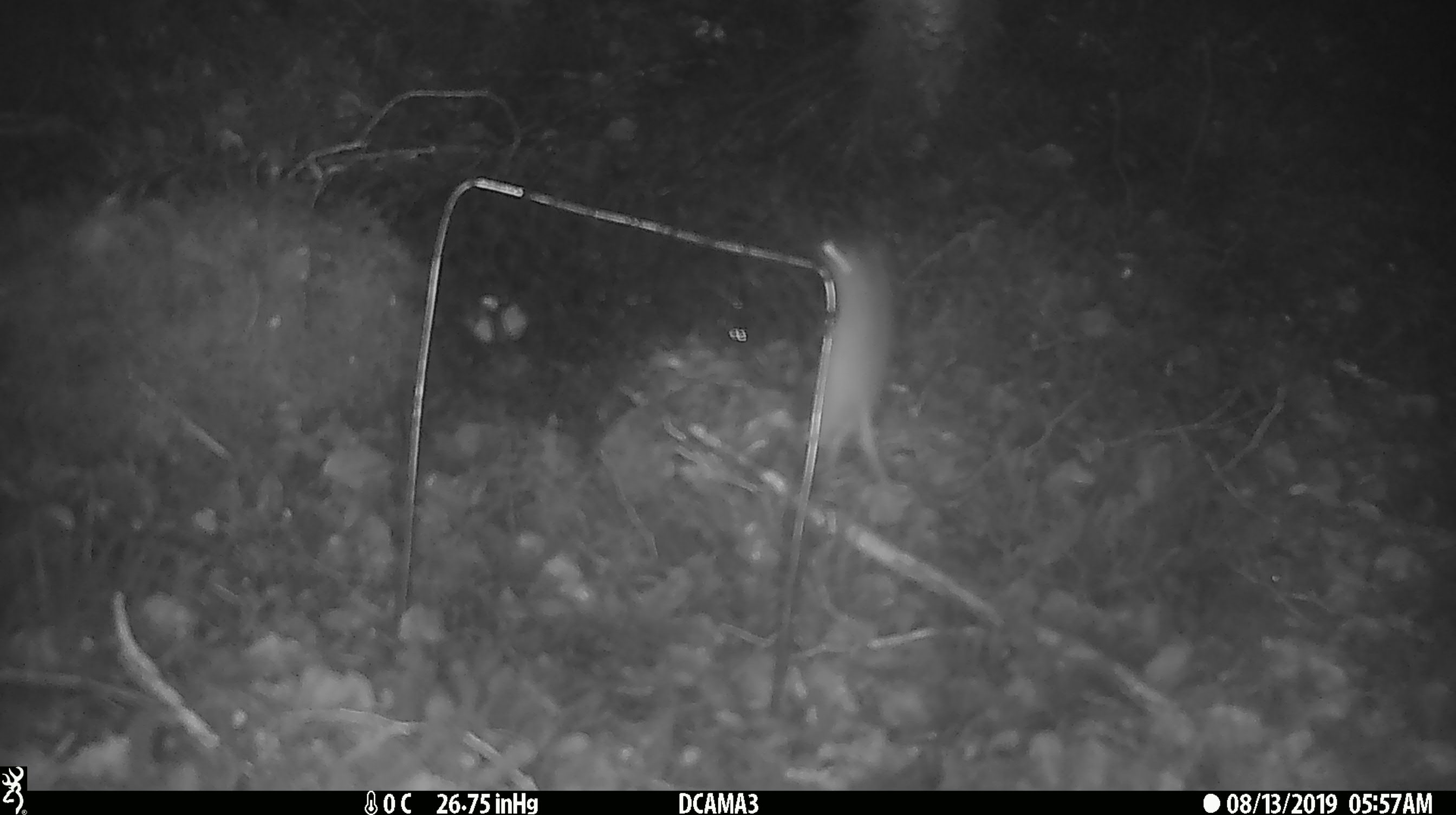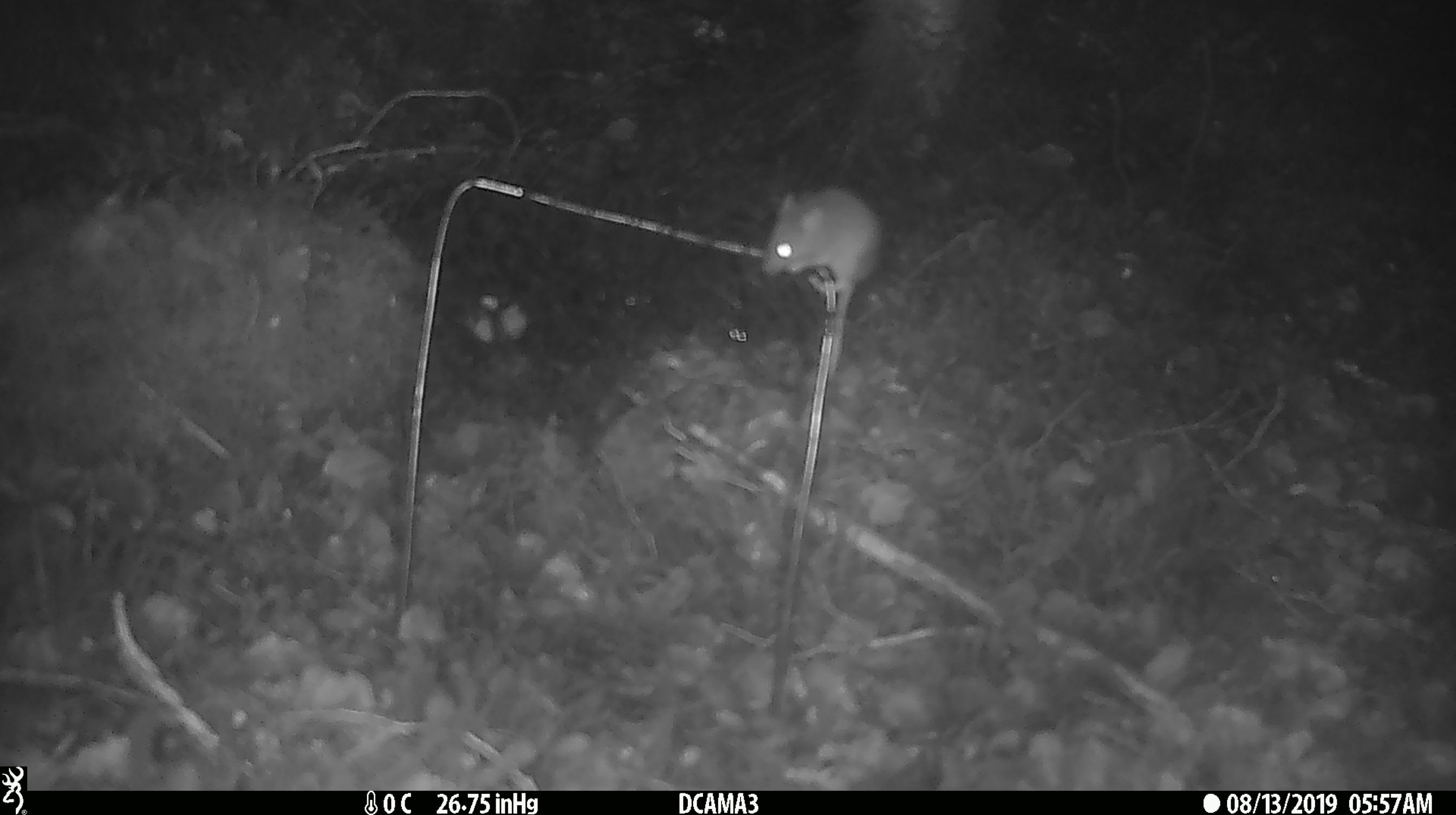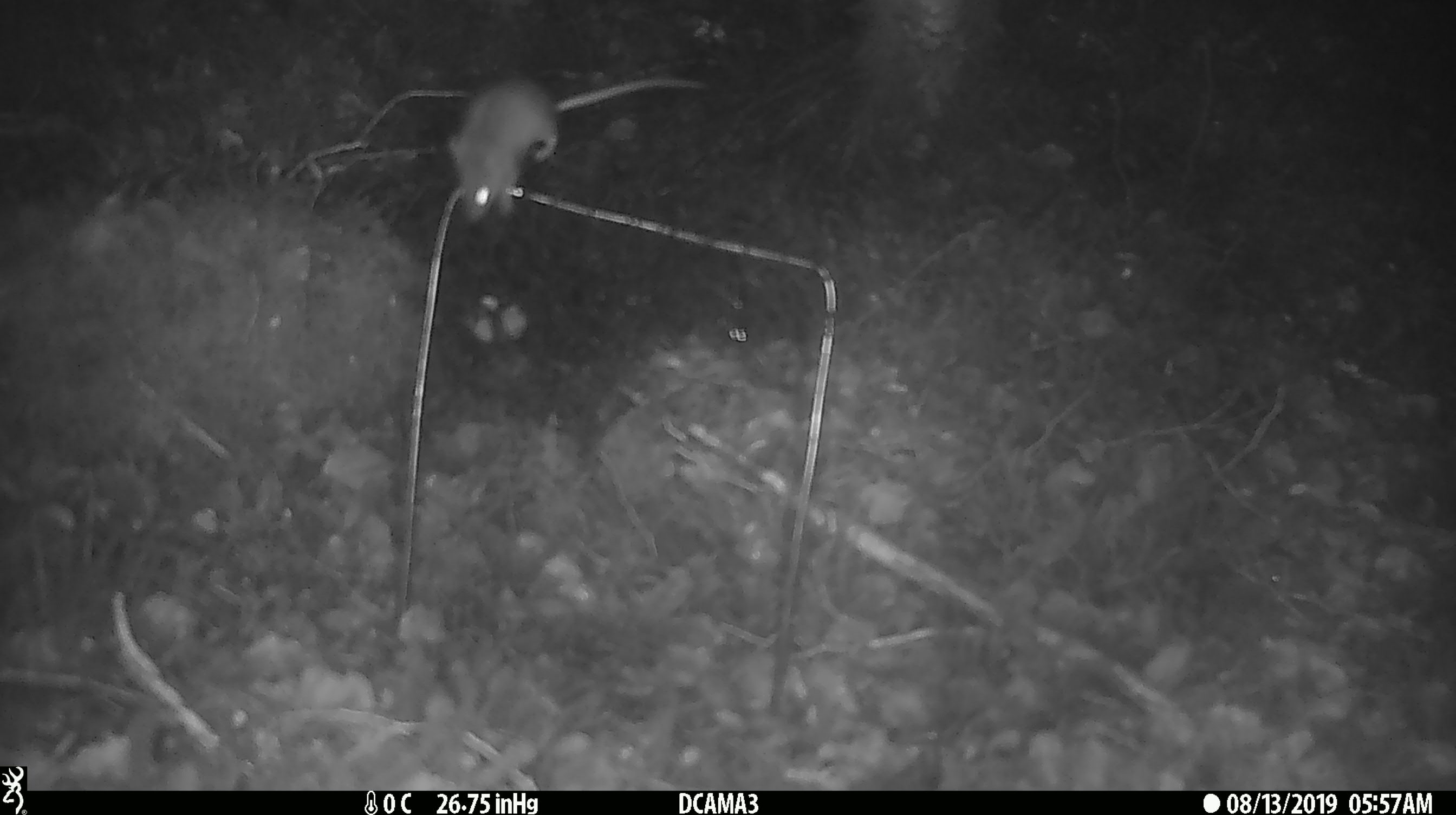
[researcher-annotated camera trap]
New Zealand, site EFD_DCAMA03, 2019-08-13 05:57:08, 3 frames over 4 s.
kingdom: Animalia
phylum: Chordata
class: Mammalia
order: Rodentia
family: Muridae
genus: Mus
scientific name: Mus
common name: mouse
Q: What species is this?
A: Mouse (Mus).